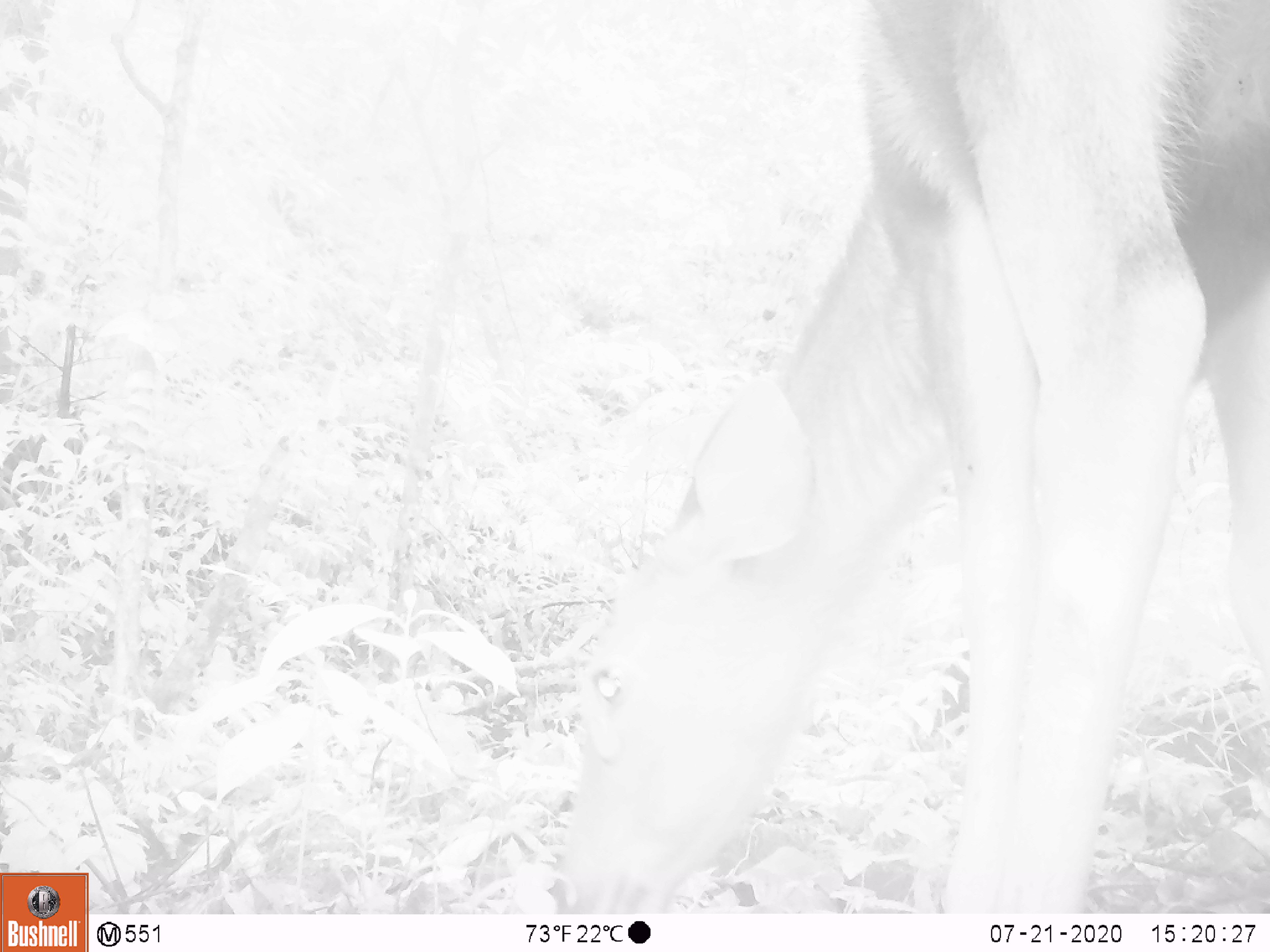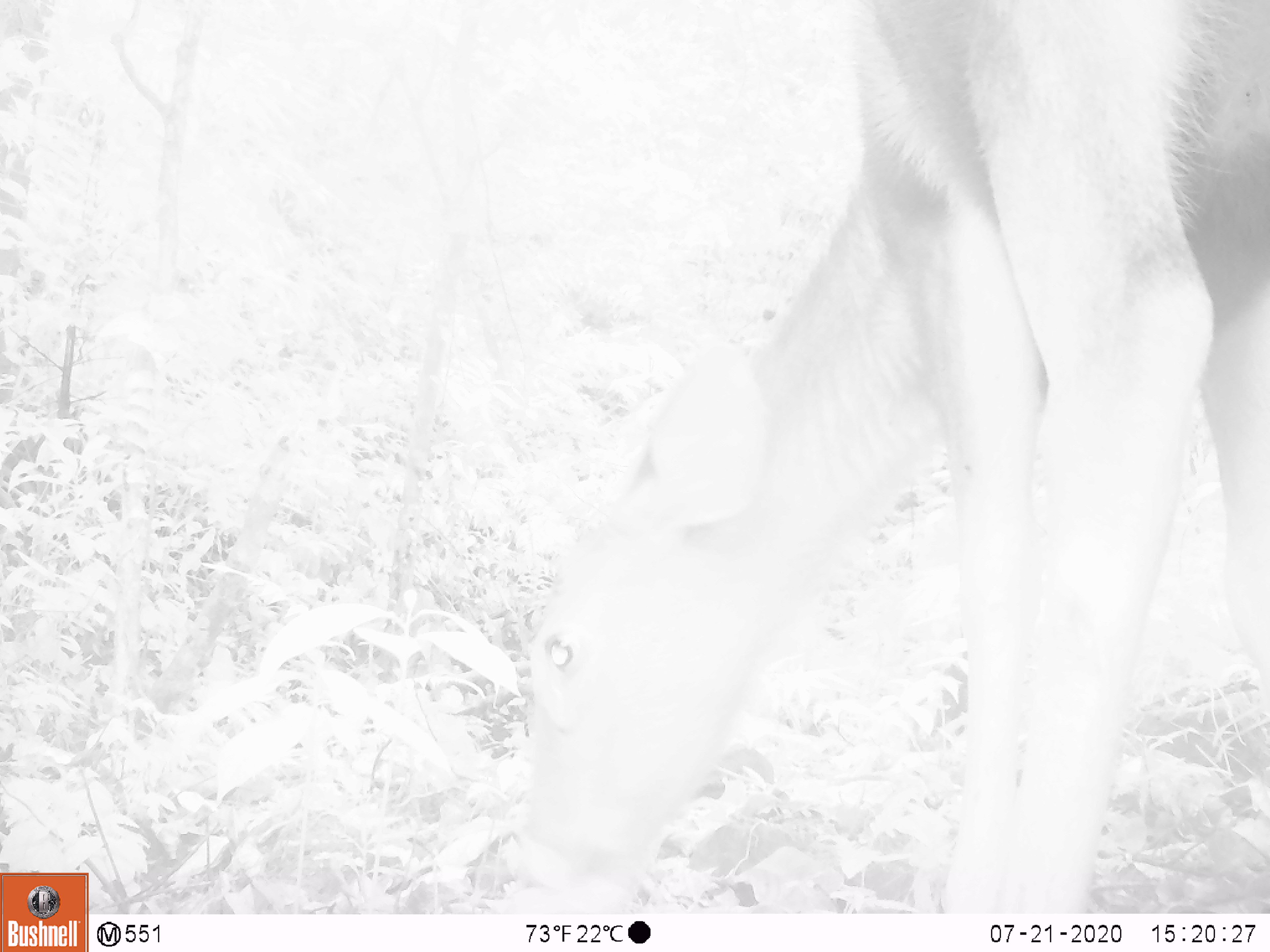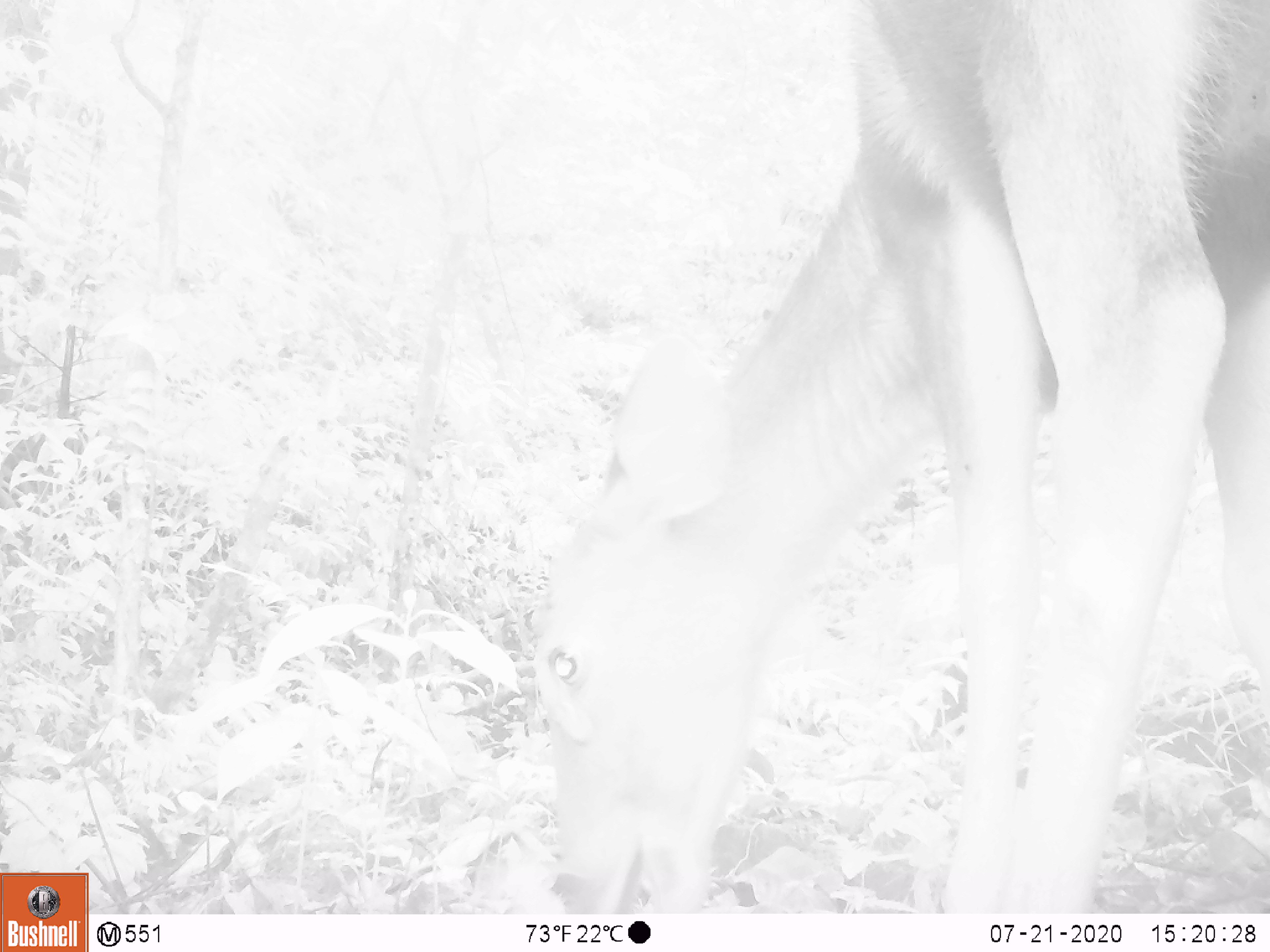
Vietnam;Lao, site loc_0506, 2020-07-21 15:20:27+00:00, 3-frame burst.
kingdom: Animalia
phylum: Chordata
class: Mammalia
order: Artiodactyla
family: Cervidae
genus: Rusa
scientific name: Rusa unicolor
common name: sambar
Sambar (Rusa unicolor). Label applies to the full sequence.